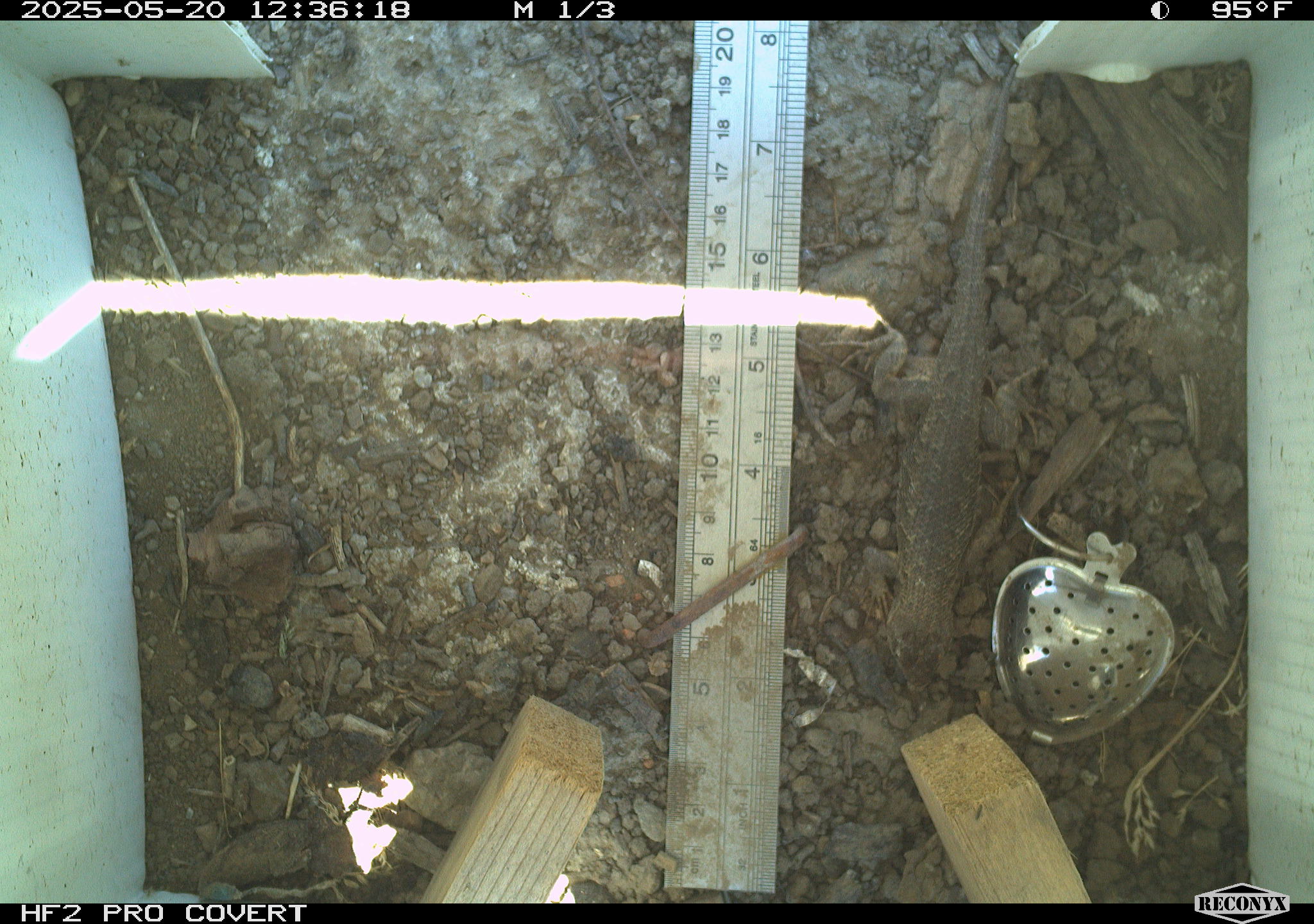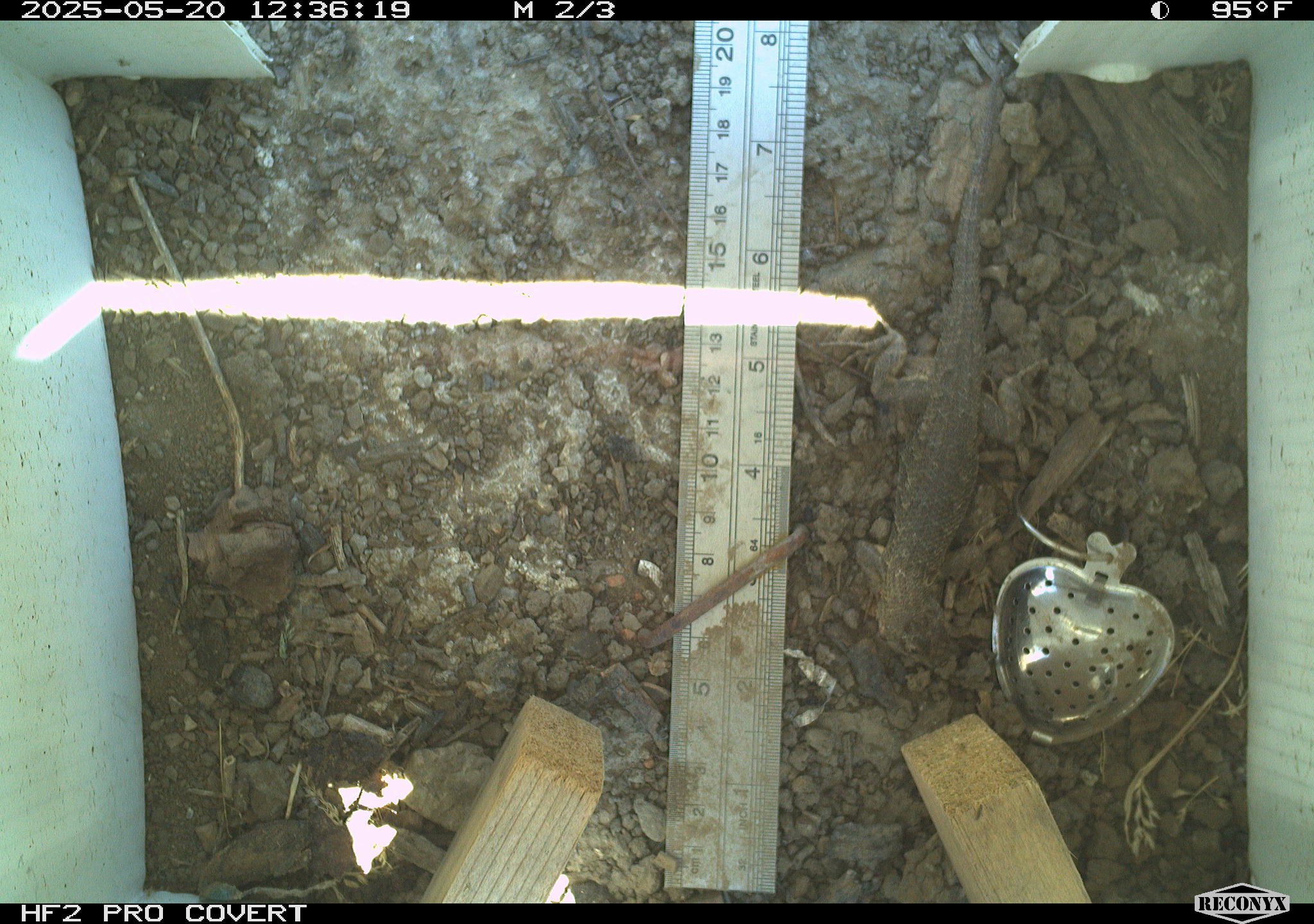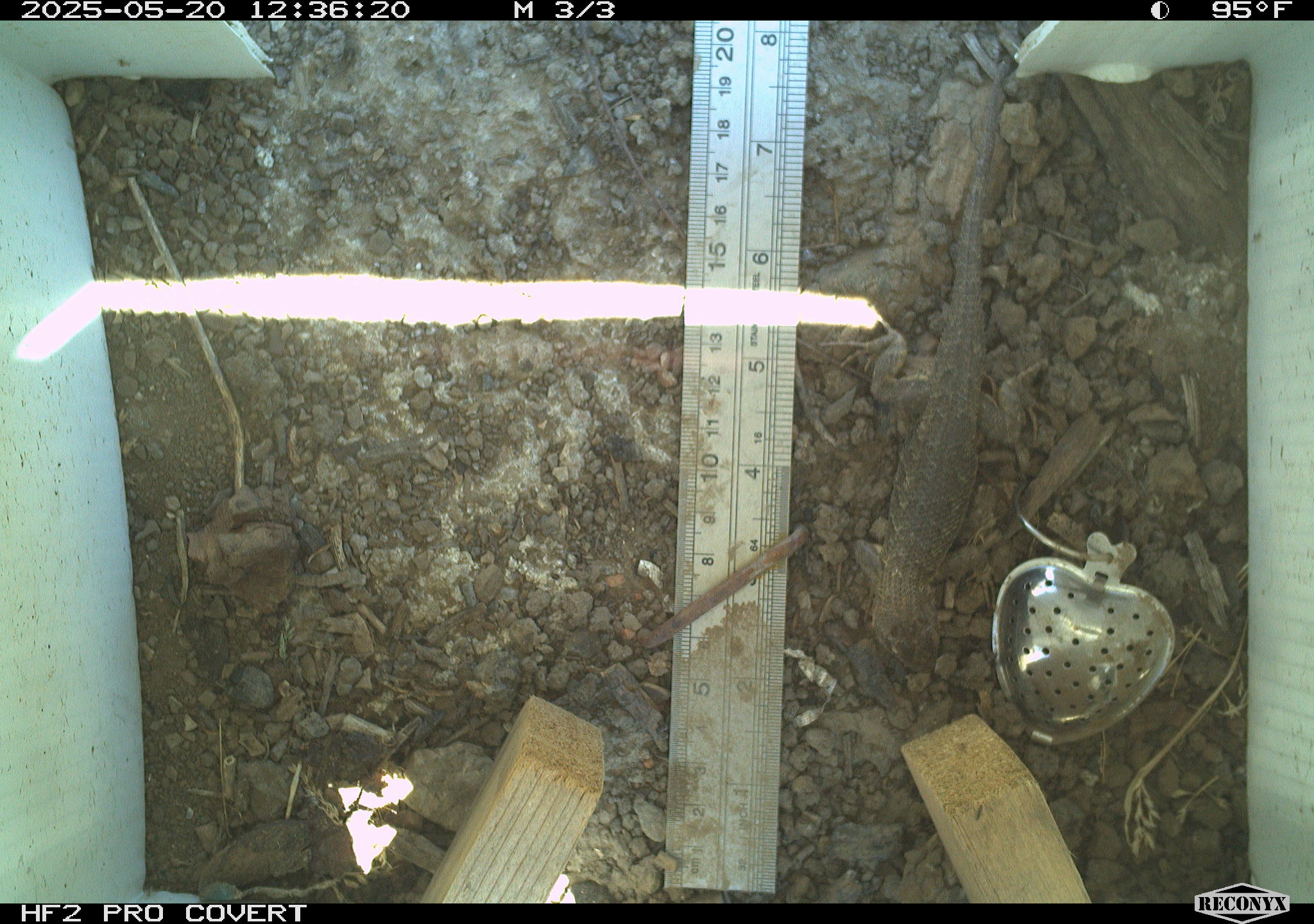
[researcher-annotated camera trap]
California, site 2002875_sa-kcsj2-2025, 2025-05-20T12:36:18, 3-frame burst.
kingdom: Animalia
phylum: Chordata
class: Reptilia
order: Squamata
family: Phrynosomatidae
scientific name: Phrynosomatidae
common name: north american spiny lizards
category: sceloporus/uta species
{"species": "sceloporus/uta species (north american spiny lizards) (Phrynosomatidae)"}